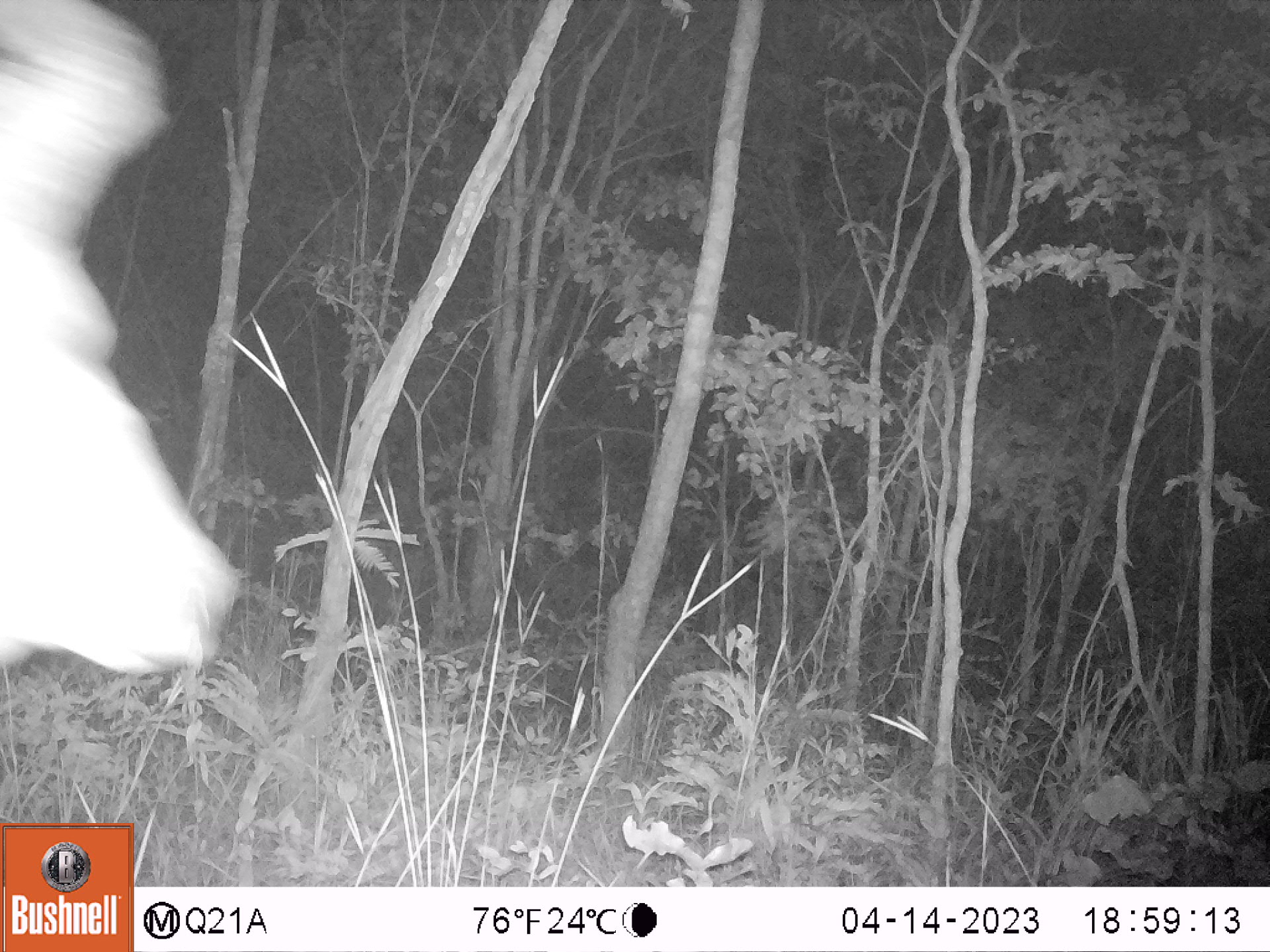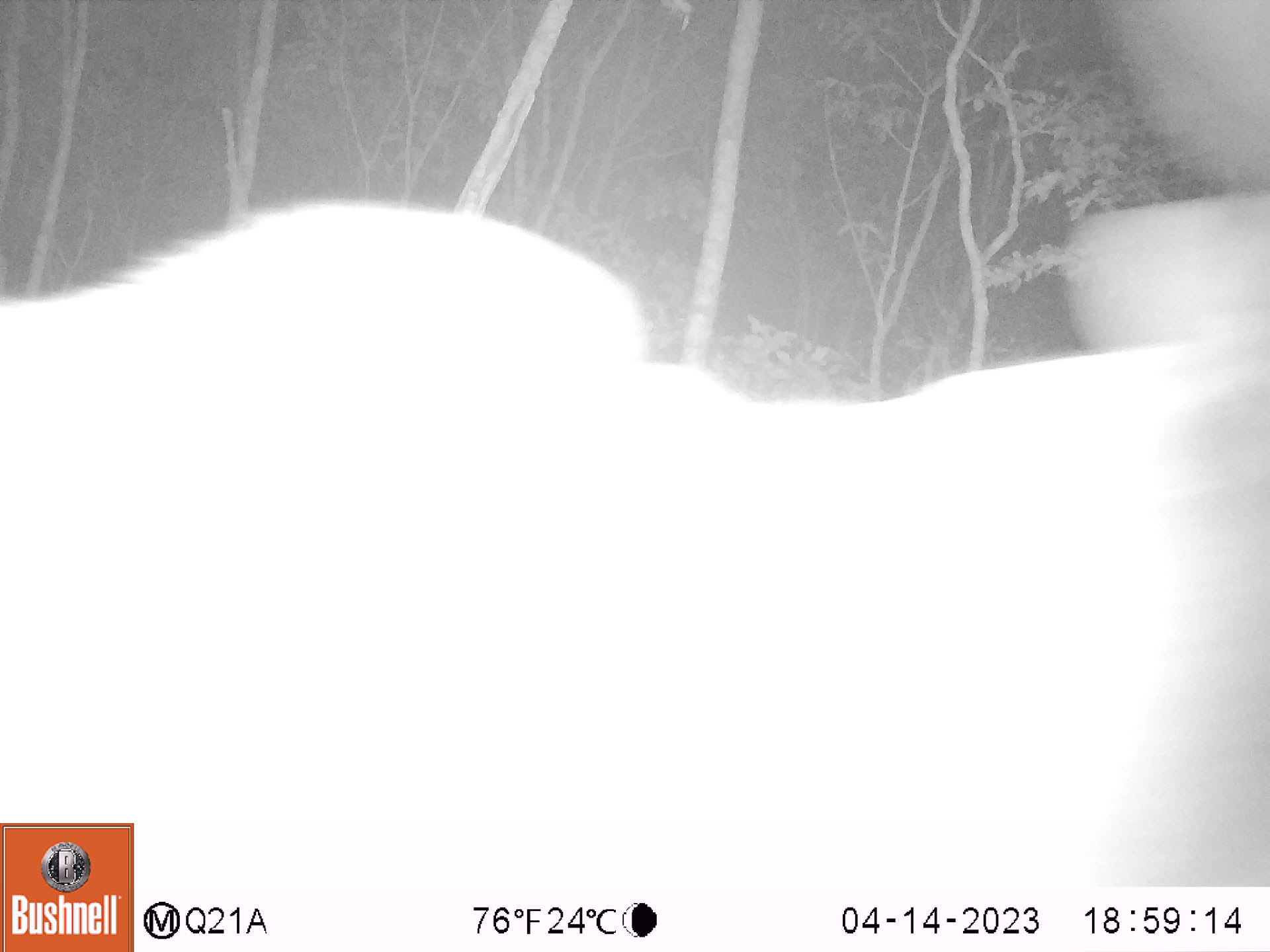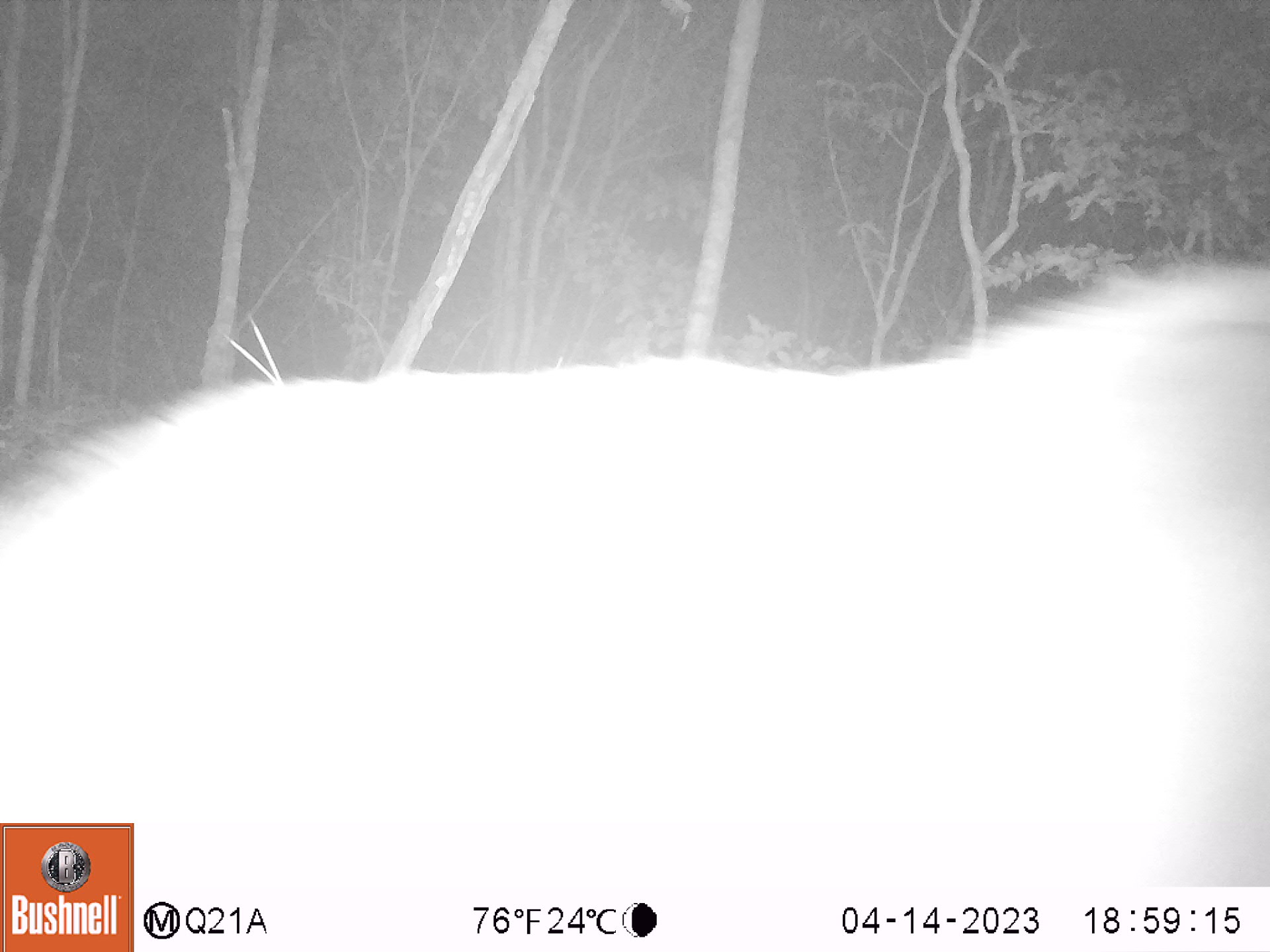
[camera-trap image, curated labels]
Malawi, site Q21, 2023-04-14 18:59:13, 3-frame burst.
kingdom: Animalia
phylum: Chordata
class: Mammalia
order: Artiodactyla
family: Bovidae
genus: Tragelaphus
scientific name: Tragelaphus strepsiceros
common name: greater kudu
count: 1